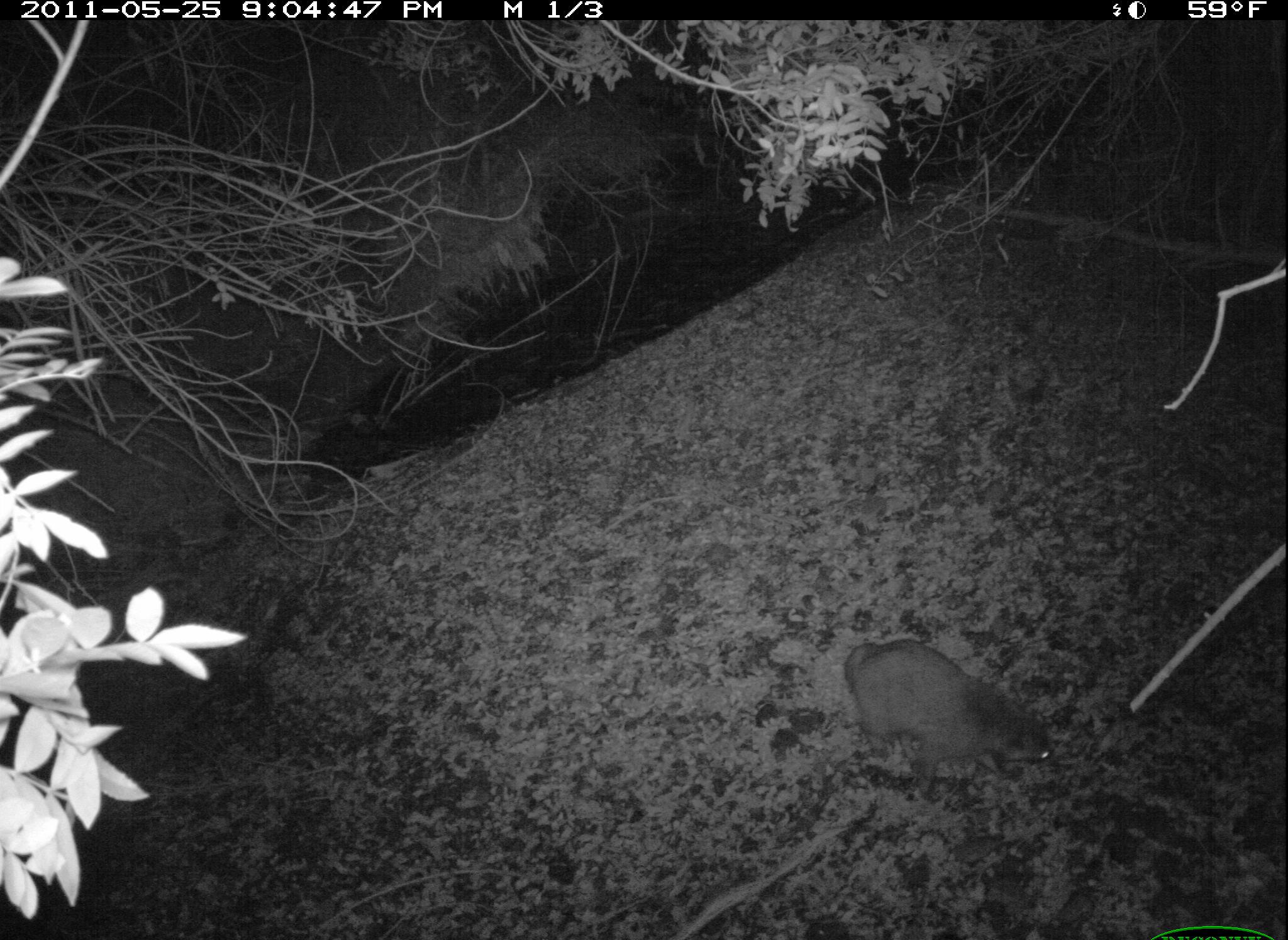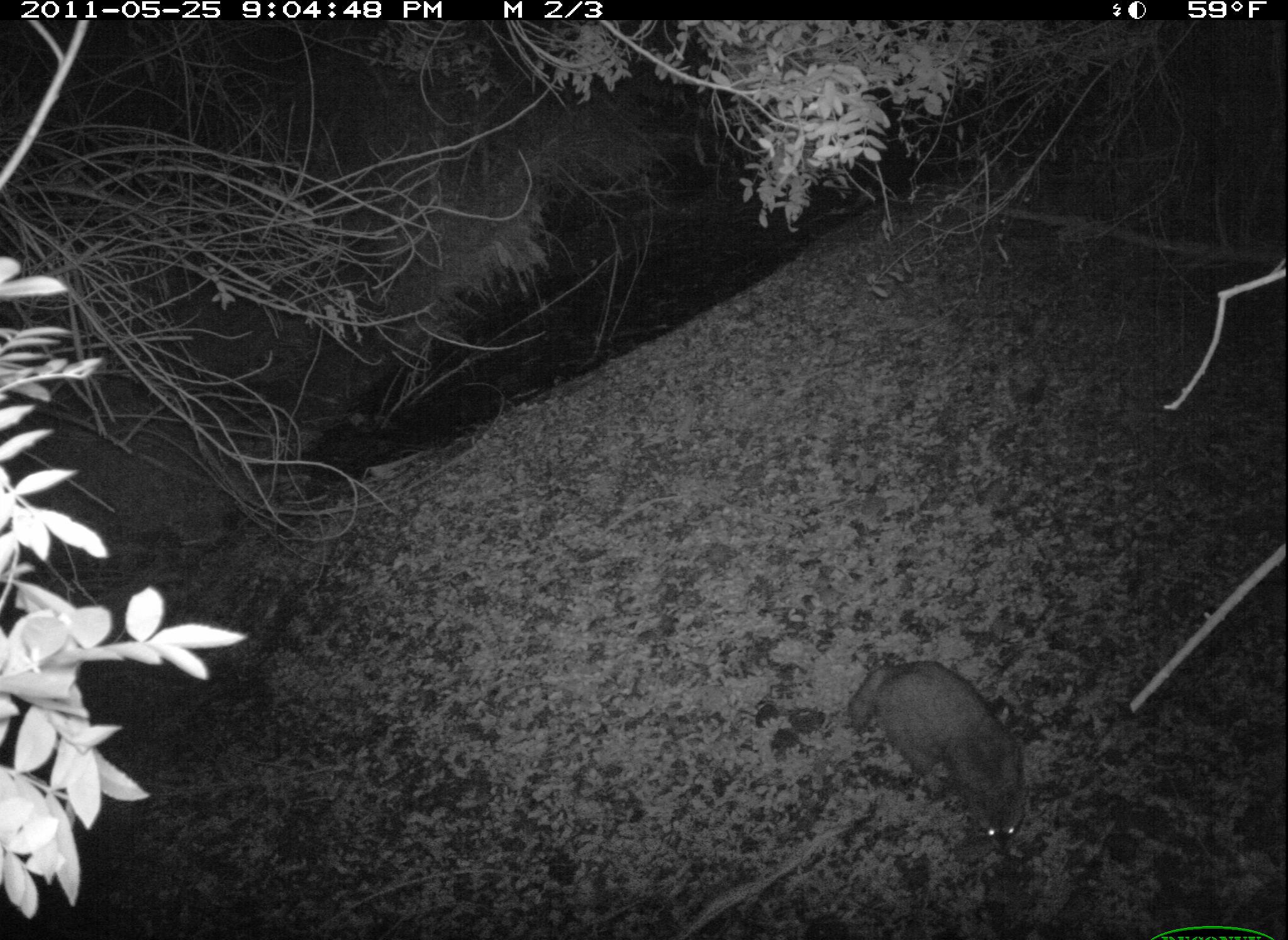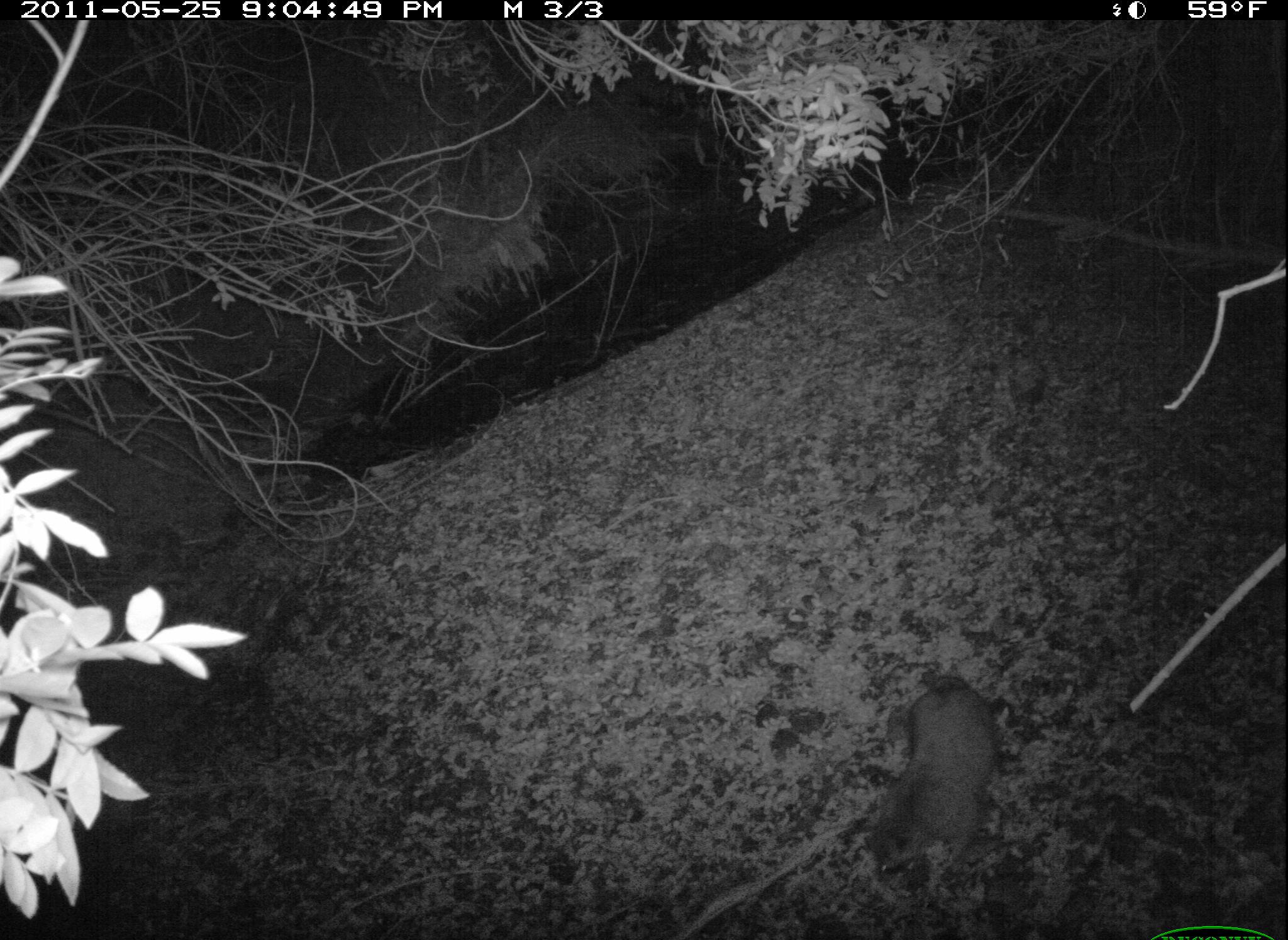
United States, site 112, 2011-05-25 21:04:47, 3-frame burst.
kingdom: Animalia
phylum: Chordata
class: Mammalia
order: Carnivora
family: Procyonidae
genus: Procyon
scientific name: Procyon lotor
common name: raccoon